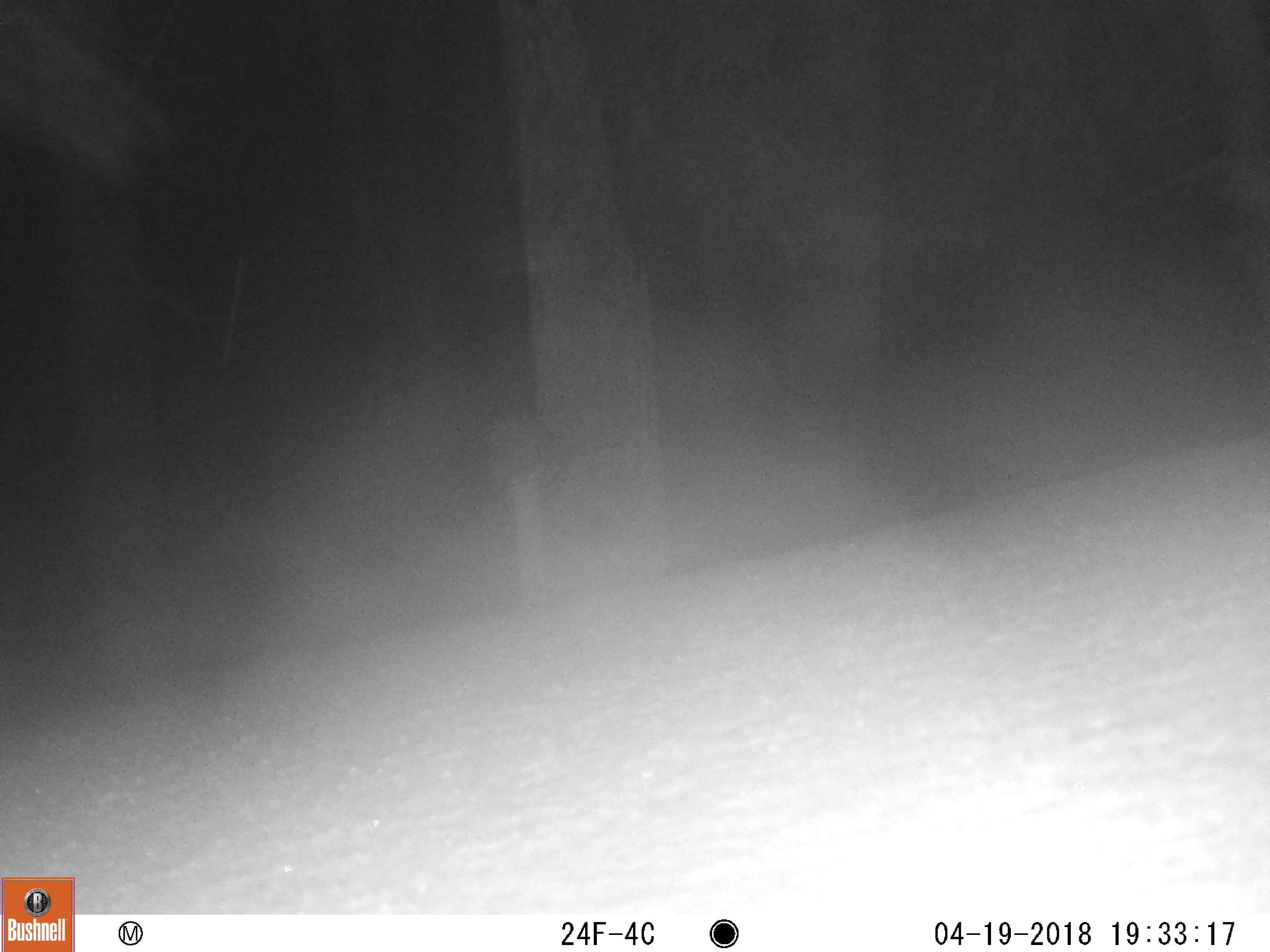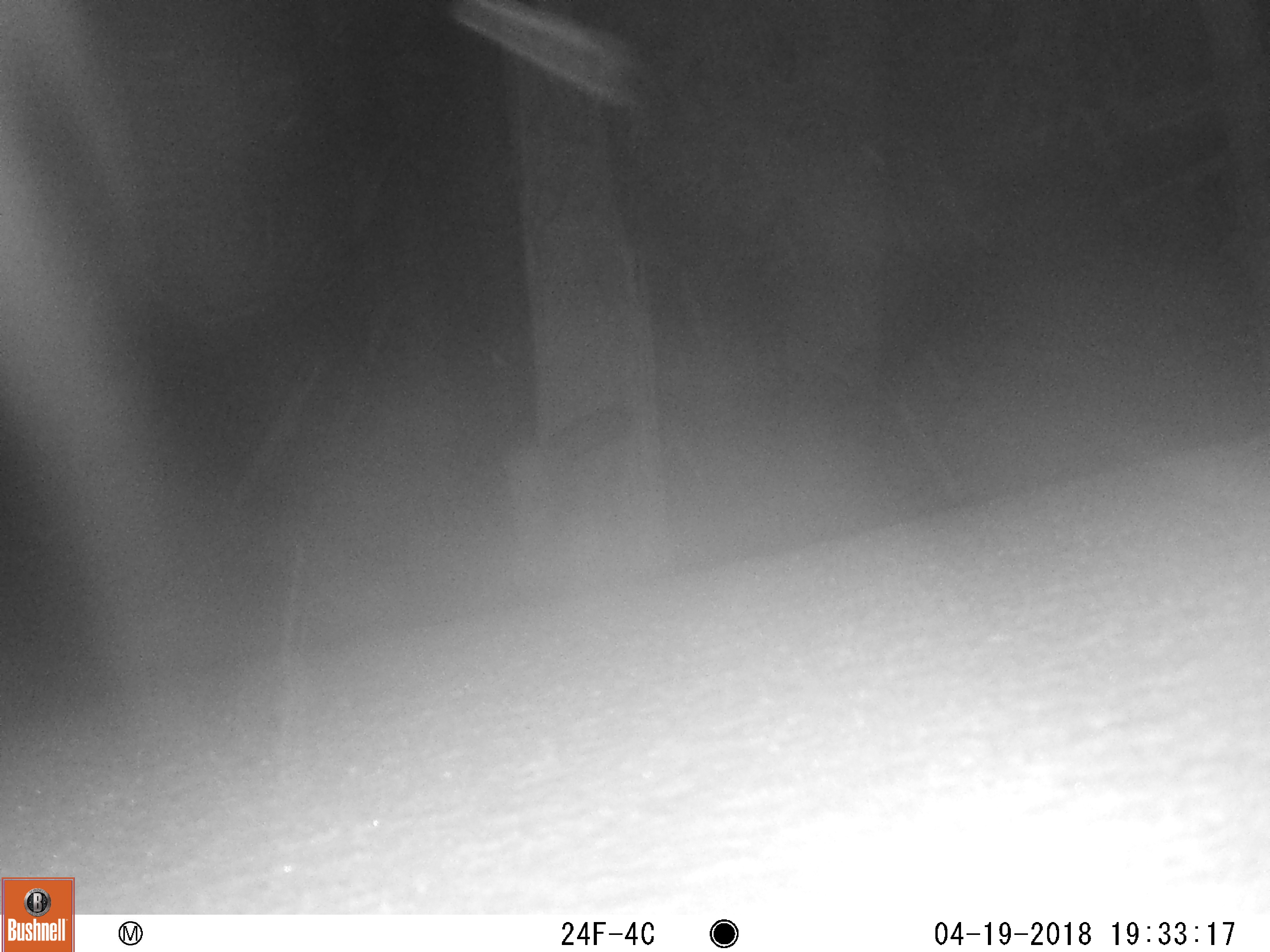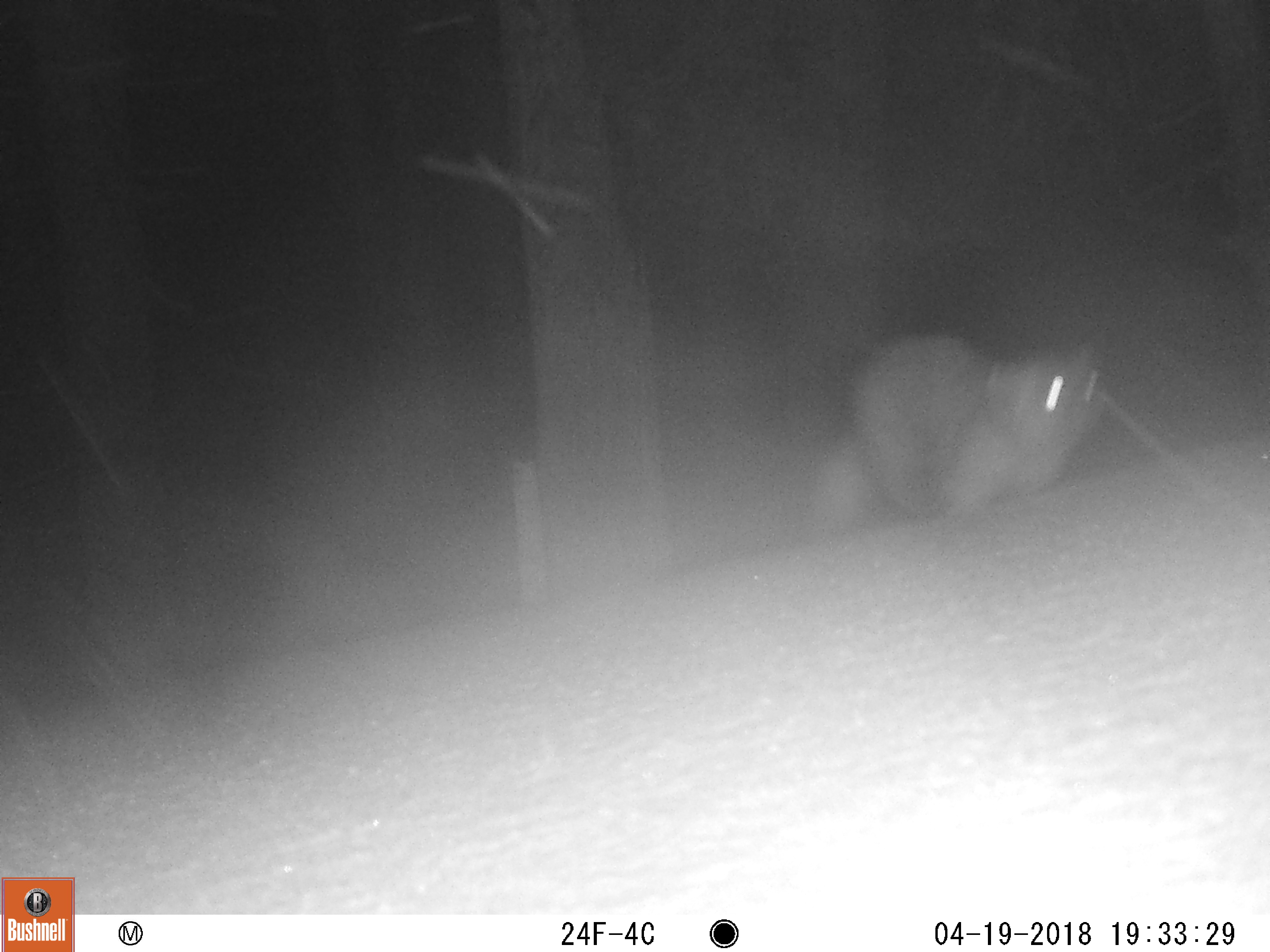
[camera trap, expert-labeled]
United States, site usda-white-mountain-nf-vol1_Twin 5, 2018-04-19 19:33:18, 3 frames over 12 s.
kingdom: Animalia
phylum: Chordata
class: Mammalia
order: Carnivora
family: Mustelidae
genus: Martes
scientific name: Martes americana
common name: american marten